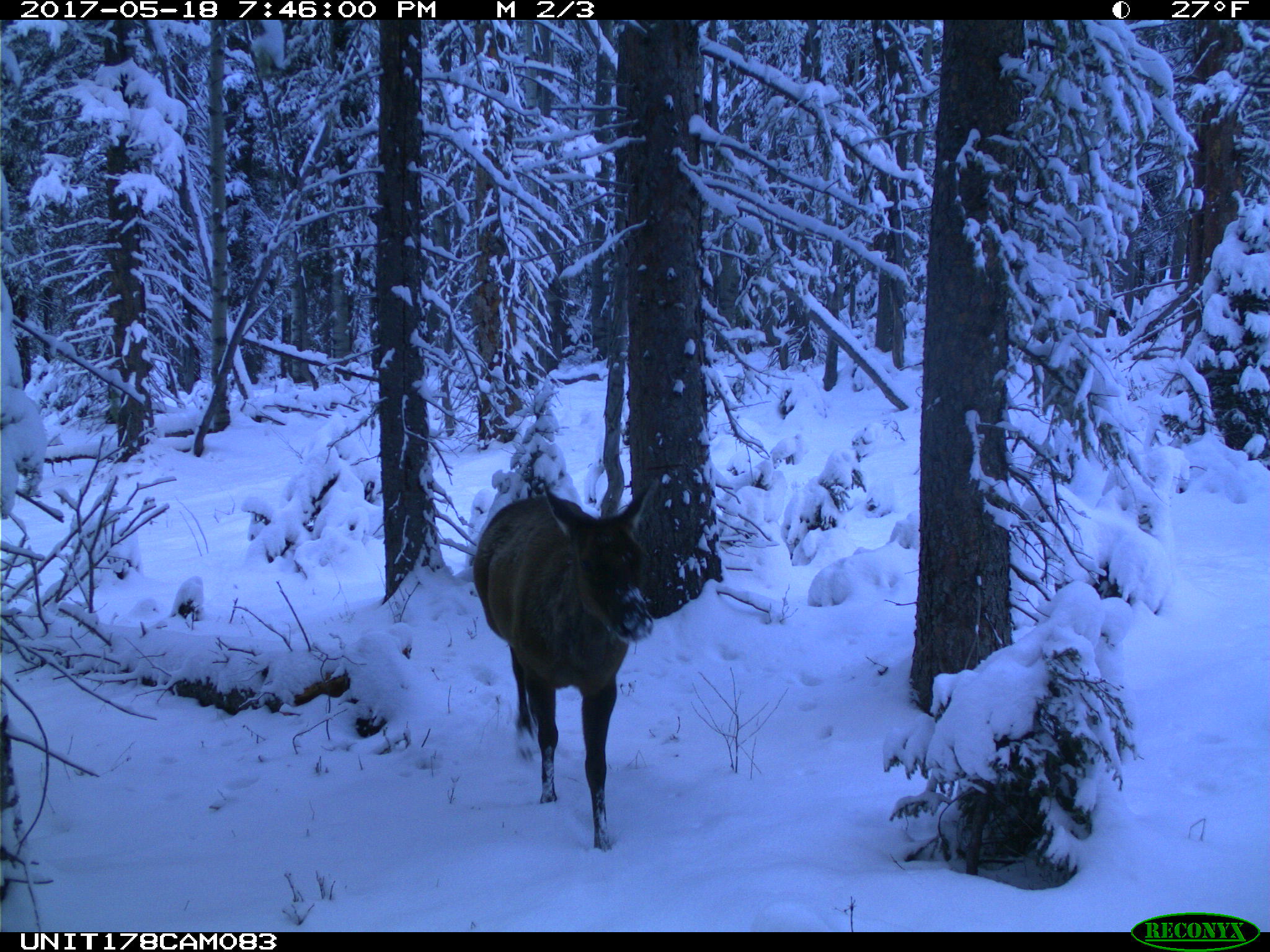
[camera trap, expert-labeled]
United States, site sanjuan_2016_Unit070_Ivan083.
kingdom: Animalia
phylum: Chordata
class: Mammalia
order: Artiodactyla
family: Cervidae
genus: Cervus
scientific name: Cervus elaphus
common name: red deer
Cervus elaphus (red deer).